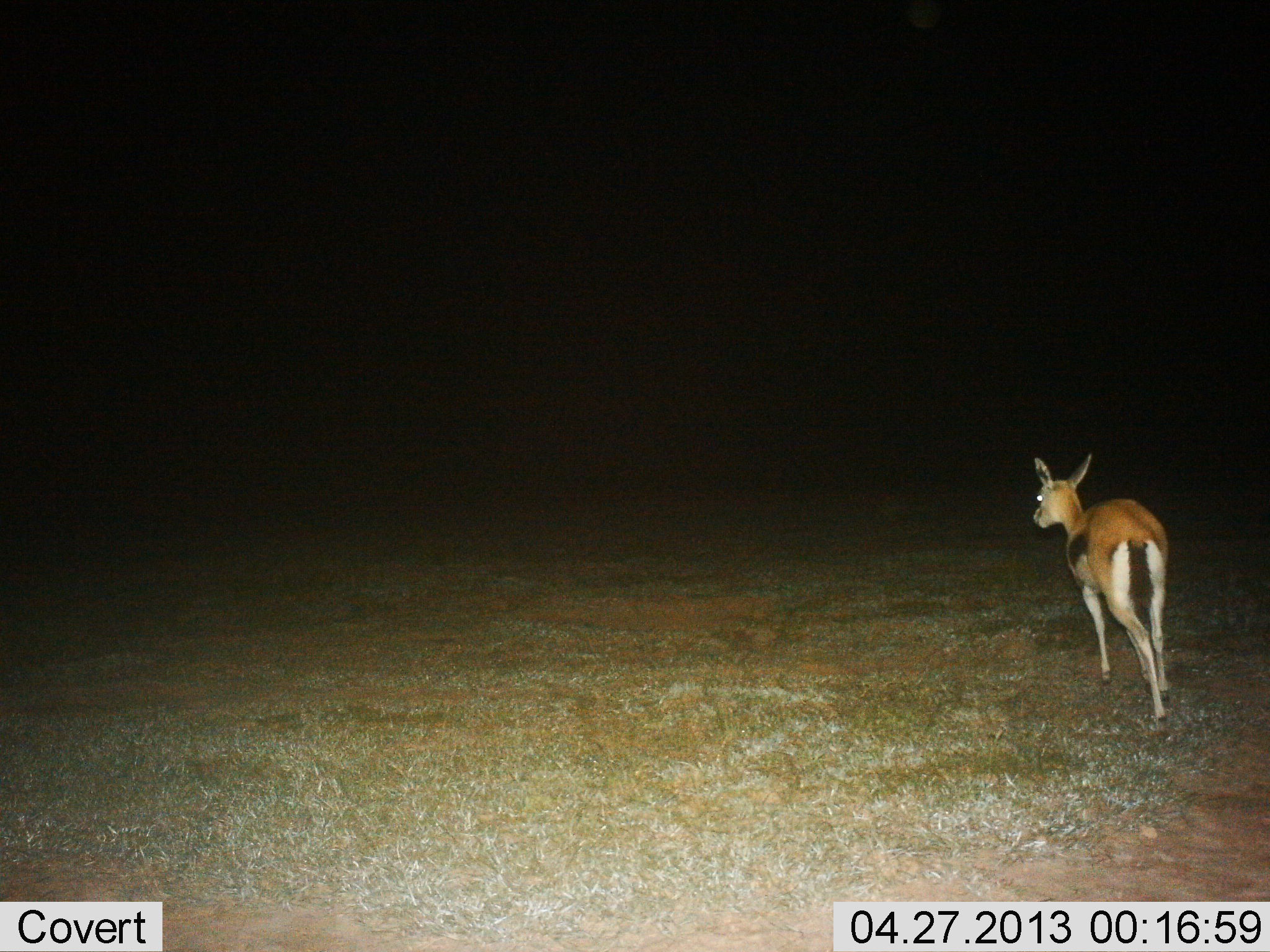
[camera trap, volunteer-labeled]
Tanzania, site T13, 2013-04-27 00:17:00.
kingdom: Animalia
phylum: Chordata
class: Mammalia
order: Artiodactyla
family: Bovidae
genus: Eudorcas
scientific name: Eudorcas thomsonii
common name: thomson's gazelle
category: gazellethomsons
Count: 1.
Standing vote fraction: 10%.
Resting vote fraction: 5%.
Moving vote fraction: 86%.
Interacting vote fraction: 0%.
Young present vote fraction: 10%.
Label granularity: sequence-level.